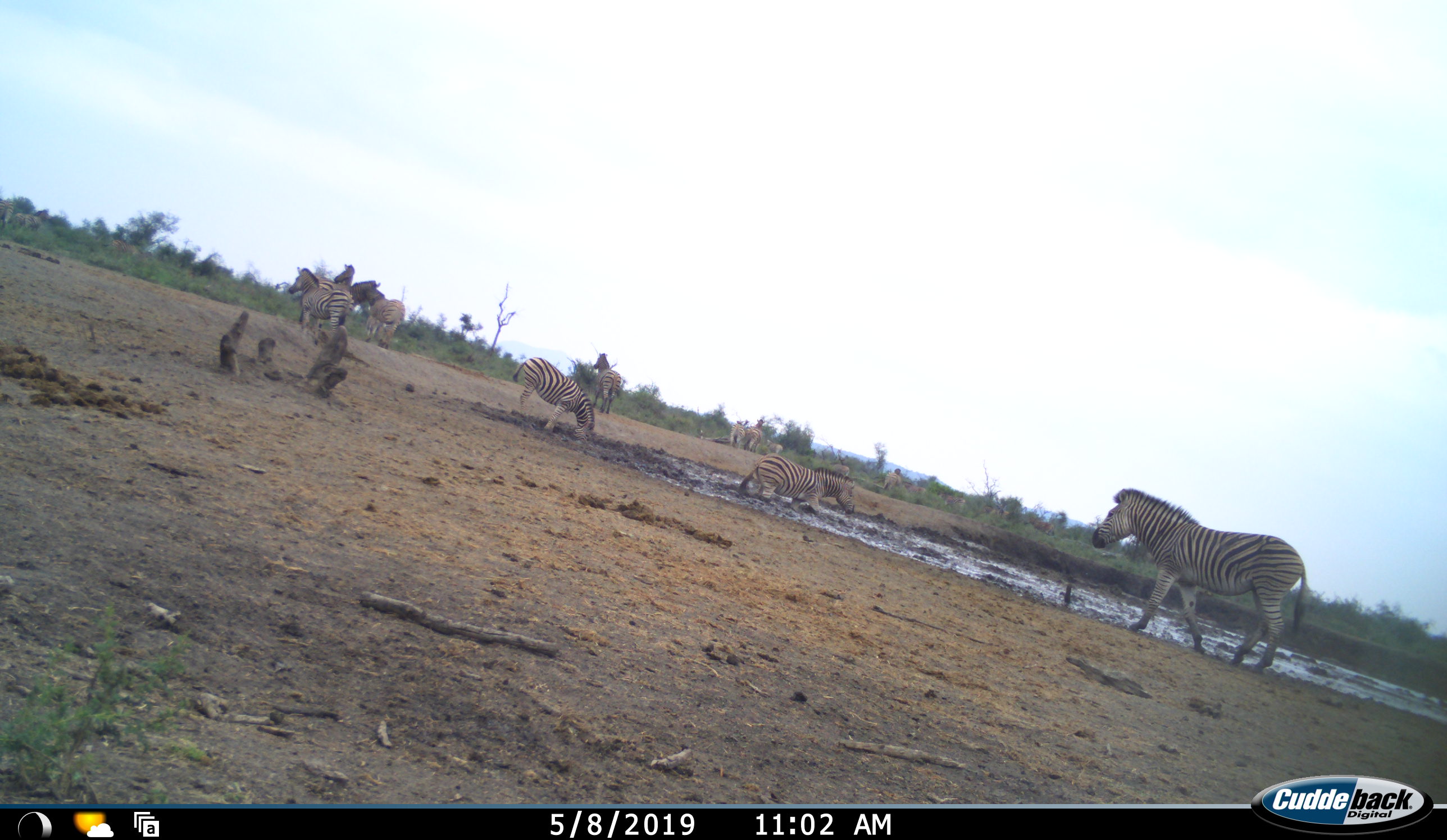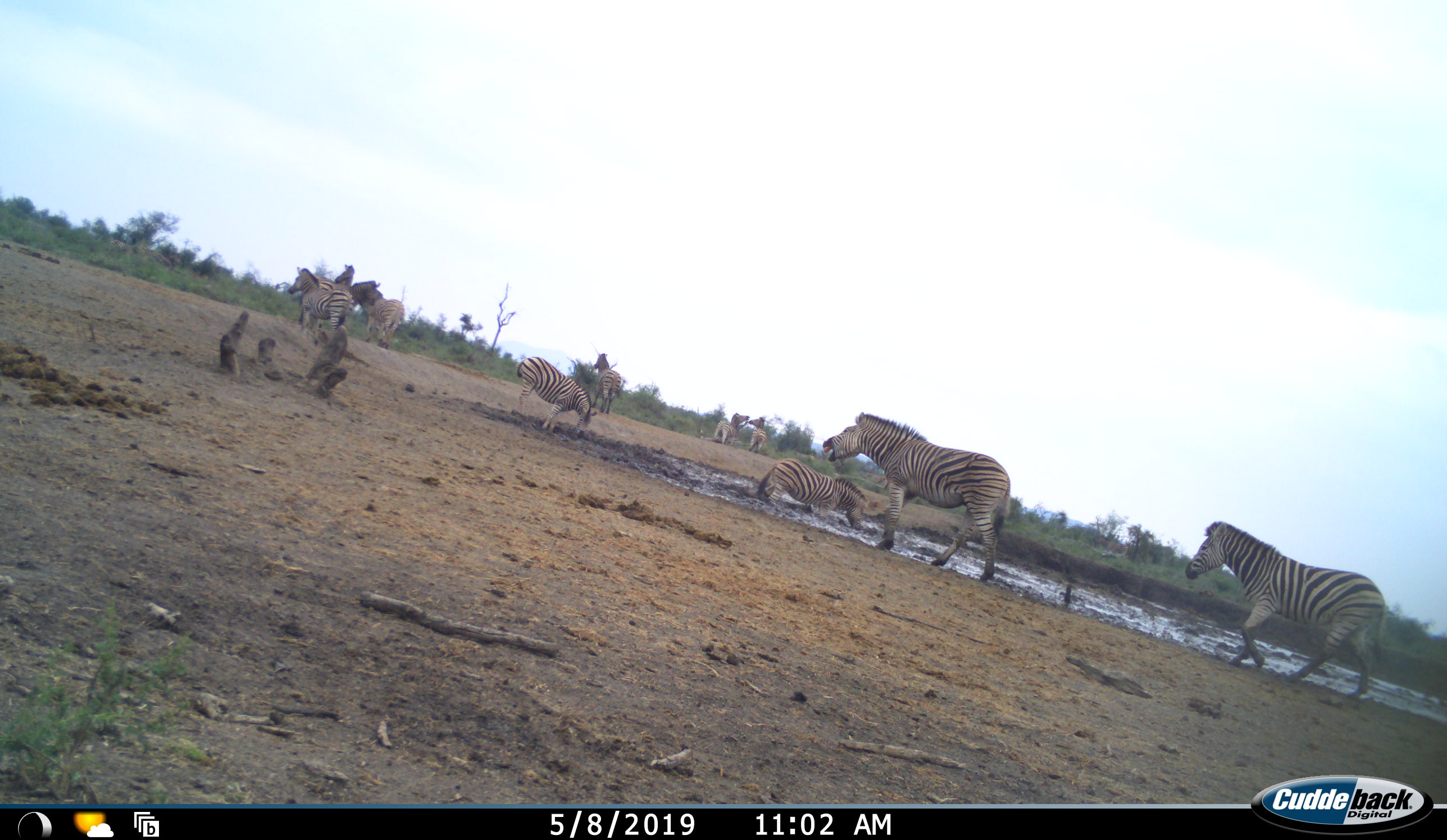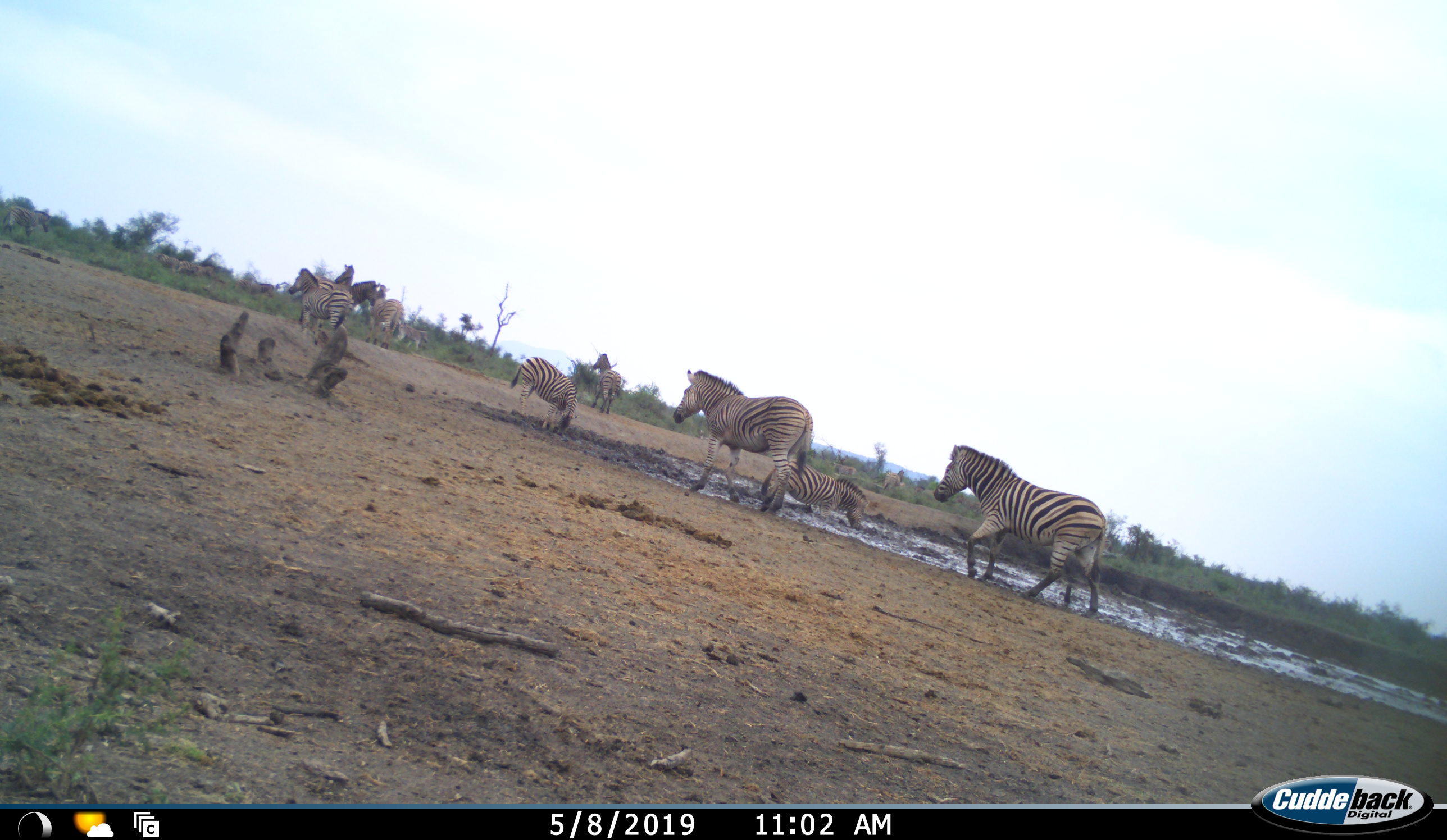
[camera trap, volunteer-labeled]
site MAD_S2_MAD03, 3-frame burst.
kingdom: Animalia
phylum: Chordata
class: Mammalia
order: Perissodactyla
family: Equidae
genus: Equus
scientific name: Equus quagga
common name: plains zebra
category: zebraplains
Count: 8.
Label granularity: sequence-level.